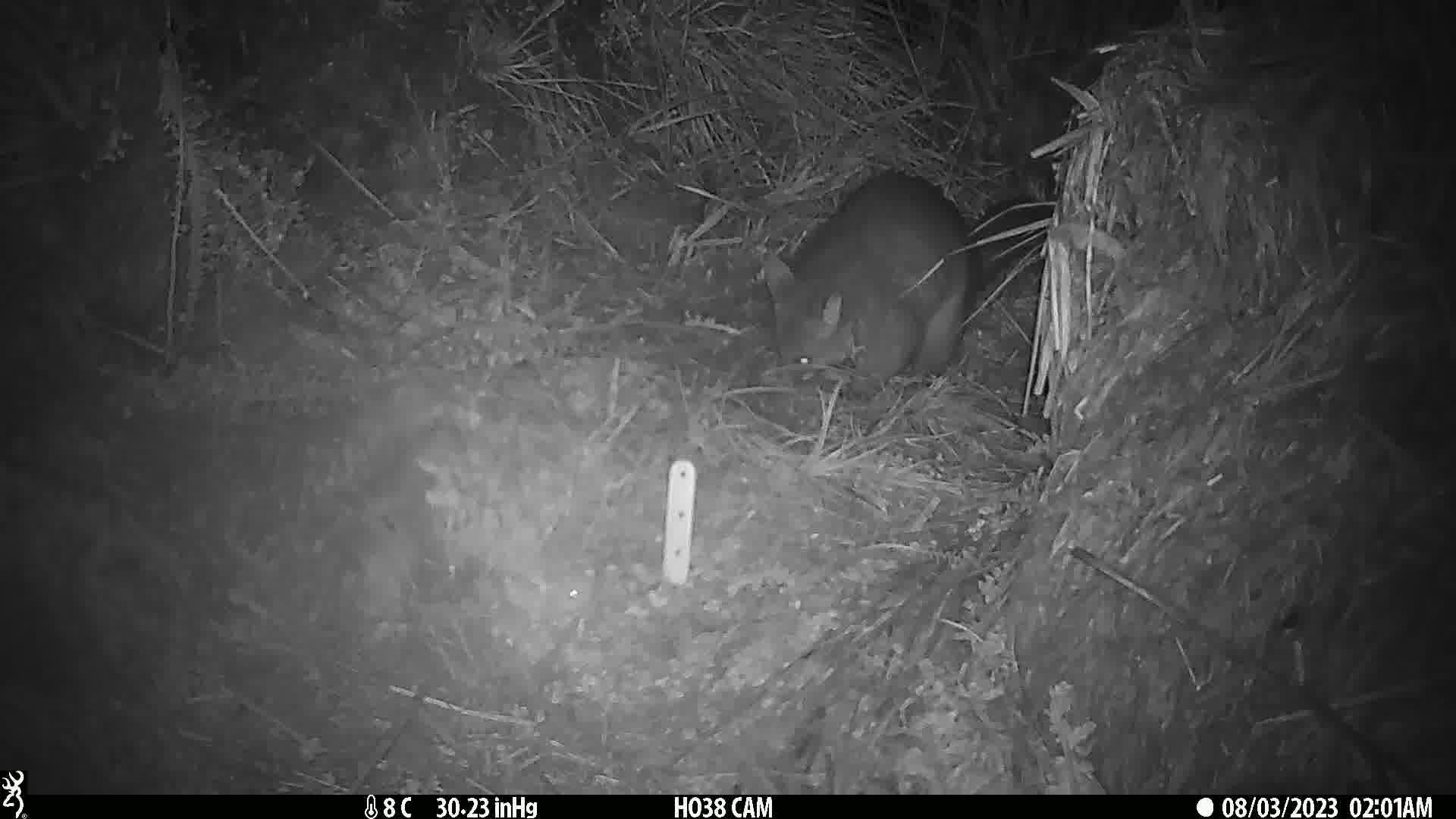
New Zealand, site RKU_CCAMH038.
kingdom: Animalia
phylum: Chordata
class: Mammalia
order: Diprotodontia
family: Phalangeridae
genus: Trichosurus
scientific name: Trichosurus vulpecula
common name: common brushtail possum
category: possum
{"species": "possum (common brushtail possum) (Trichosurus vulpecula)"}